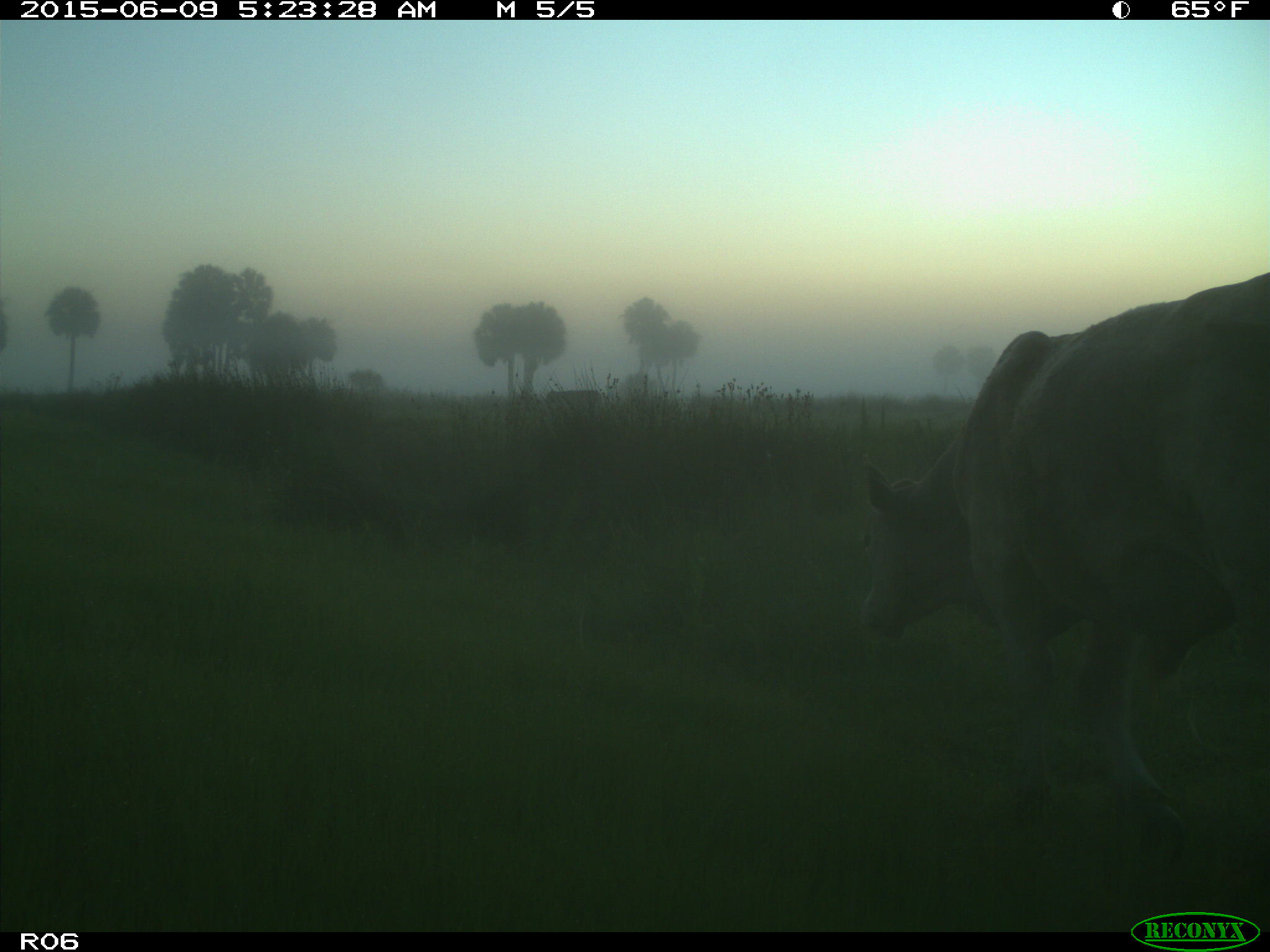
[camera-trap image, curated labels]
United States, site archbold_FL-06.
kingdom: Animalia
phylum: Chordata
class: Mammalia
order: Artiodactyla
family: Bovidae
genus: Bos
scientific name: Bos taurus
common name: domestic cow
Bos taurus (domestic cow).